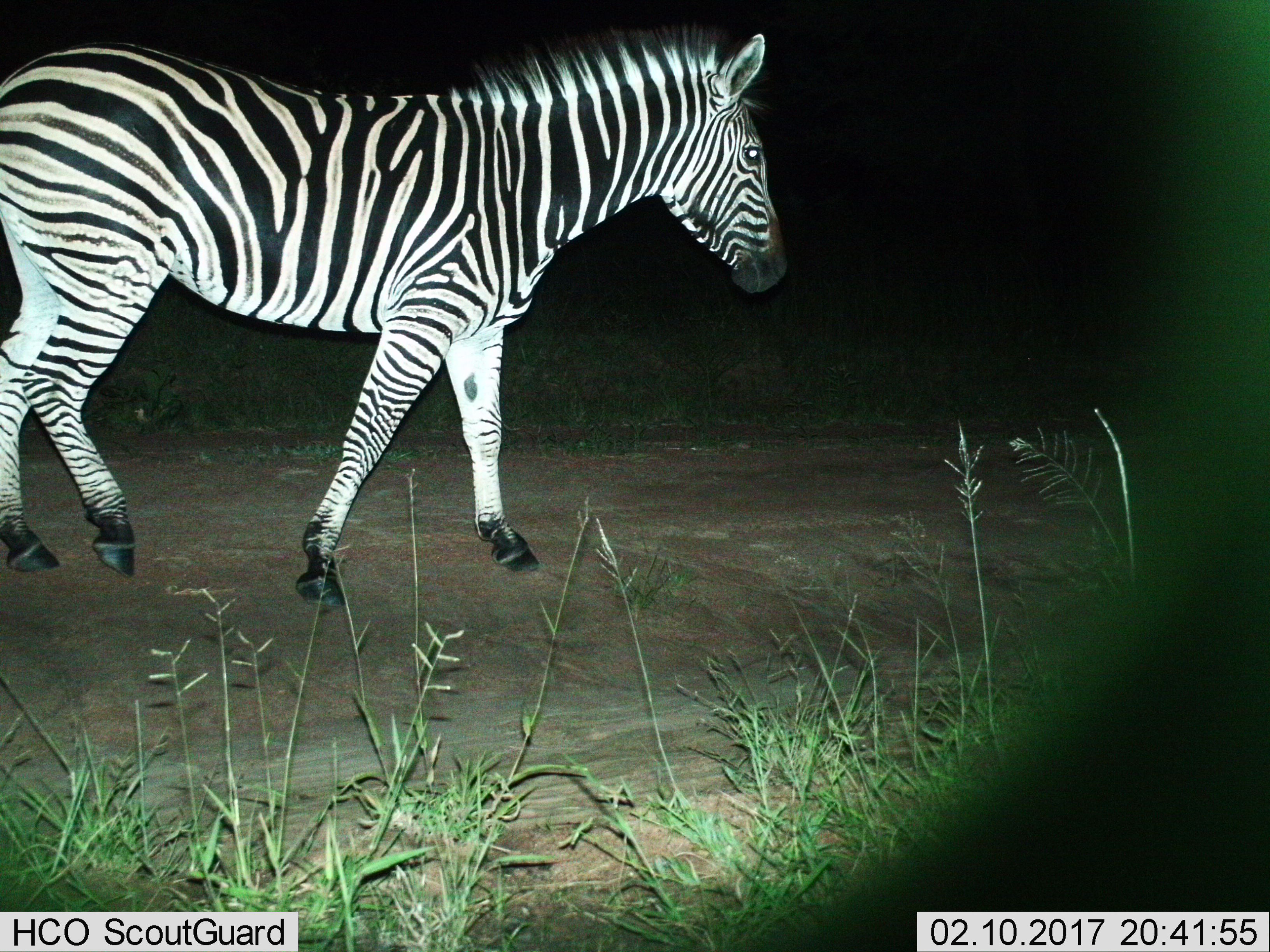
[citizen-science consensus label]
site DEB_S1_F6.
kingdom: Animalia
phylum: Chordata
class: Mammalia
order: Perissodactyla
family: Equidae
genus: Equus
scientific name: Equus quagga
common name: plains zebra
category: zebraplains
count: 1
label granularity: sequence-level